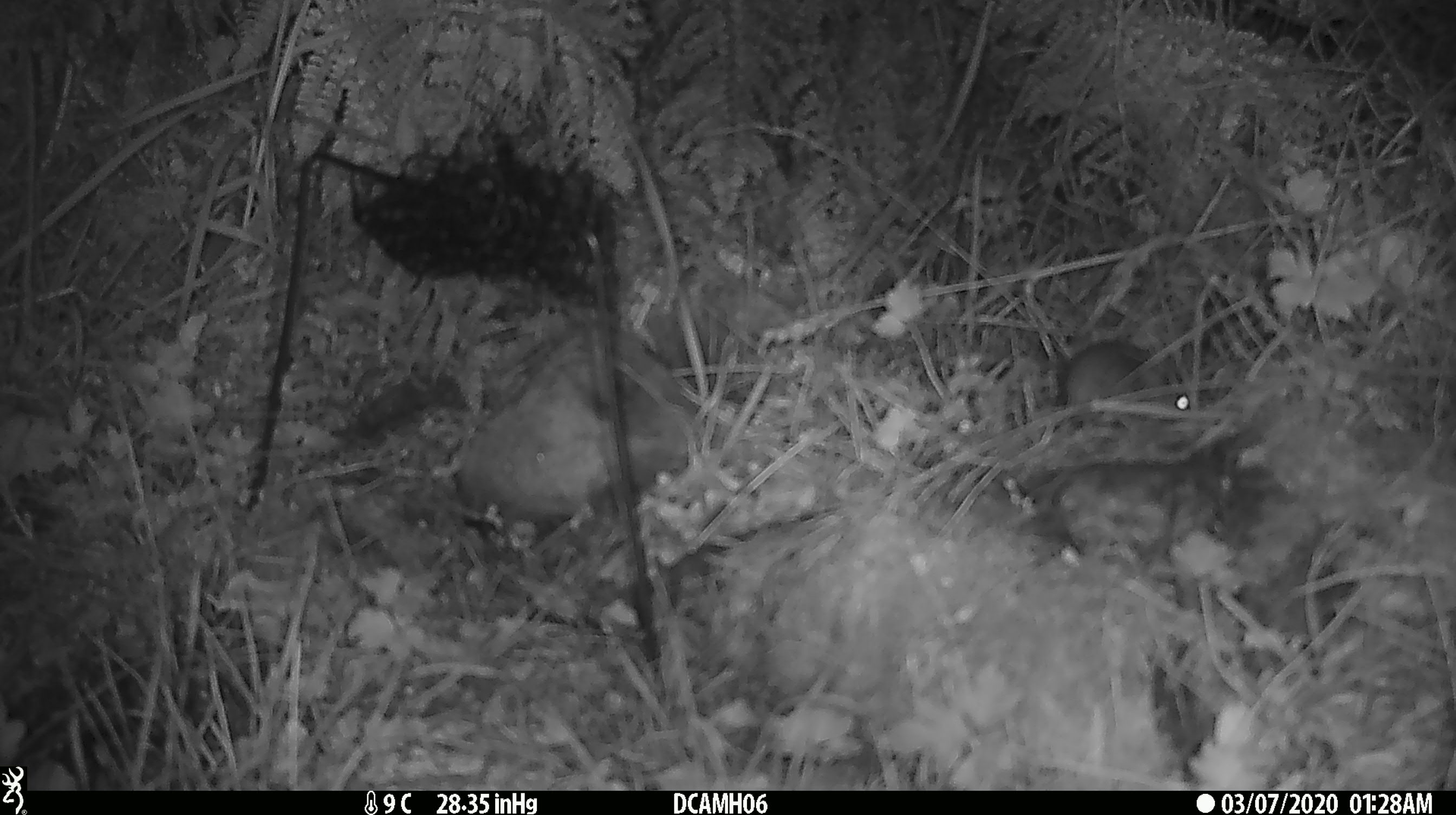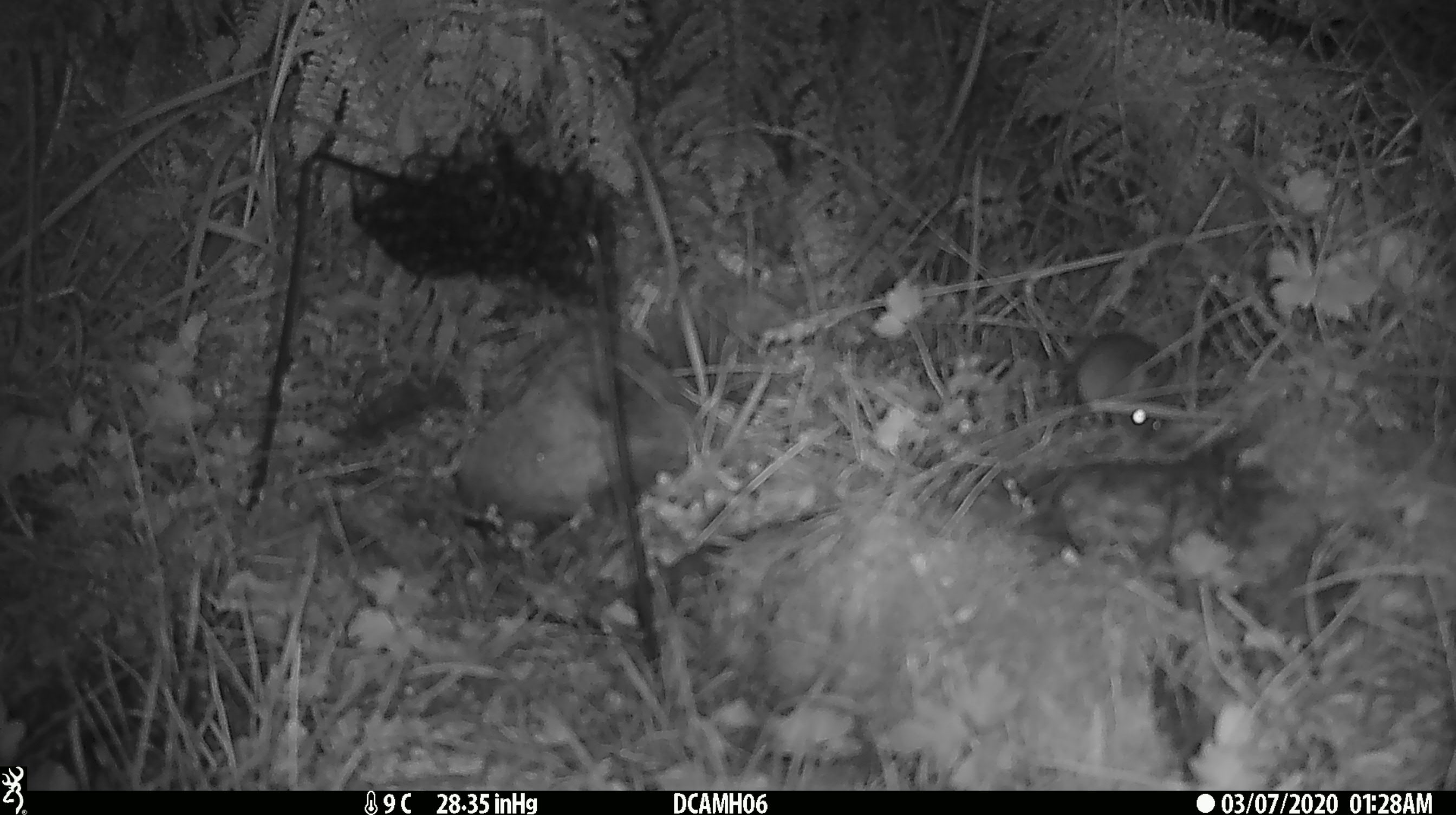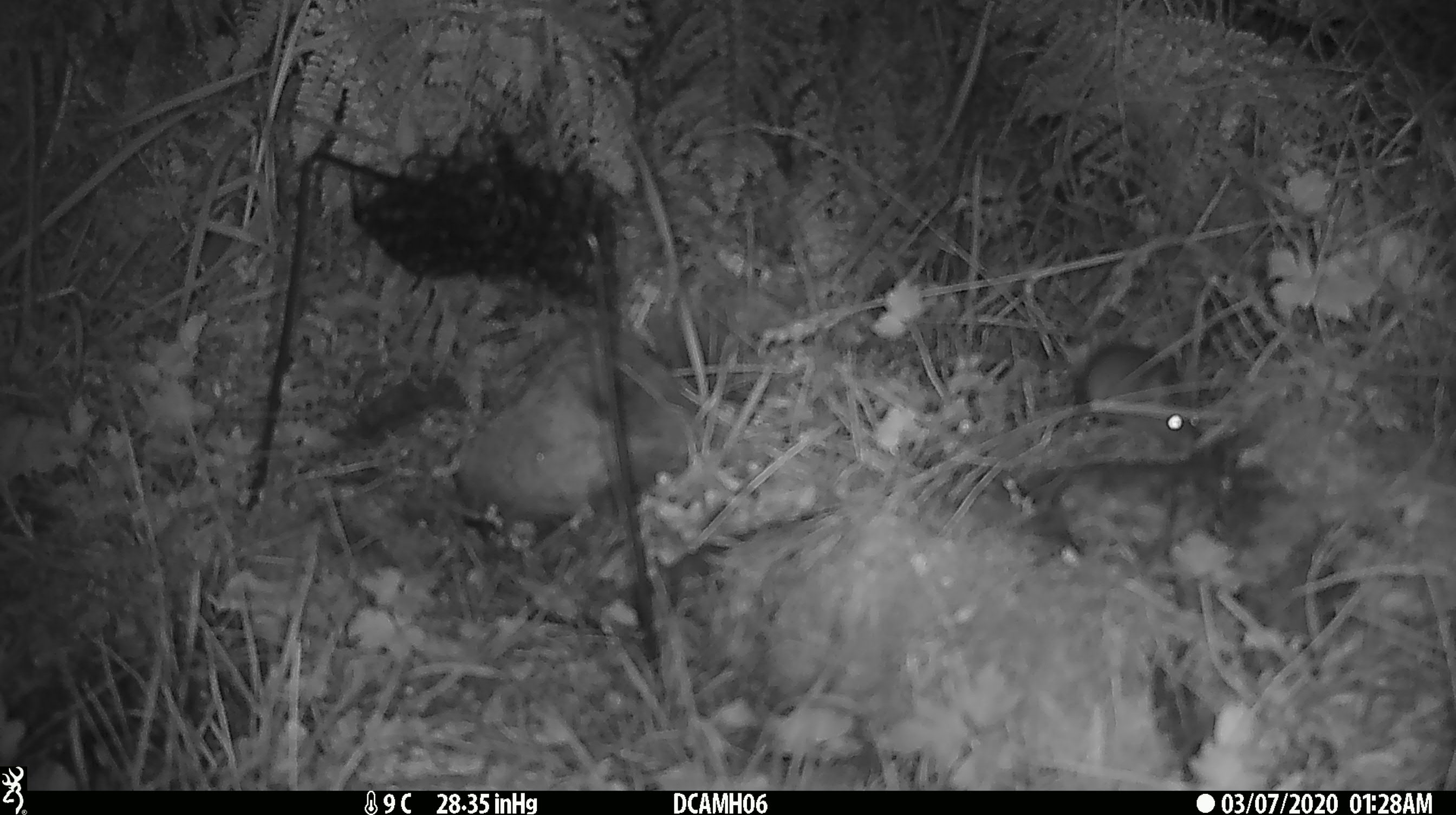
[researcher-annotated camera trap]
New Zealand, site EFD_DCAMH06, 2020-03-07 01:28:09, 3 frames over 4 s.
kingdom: Animalia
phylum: Chordata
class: Mammalia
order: Rodentia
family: Muridae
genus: Mus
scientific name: Mus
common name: mouse